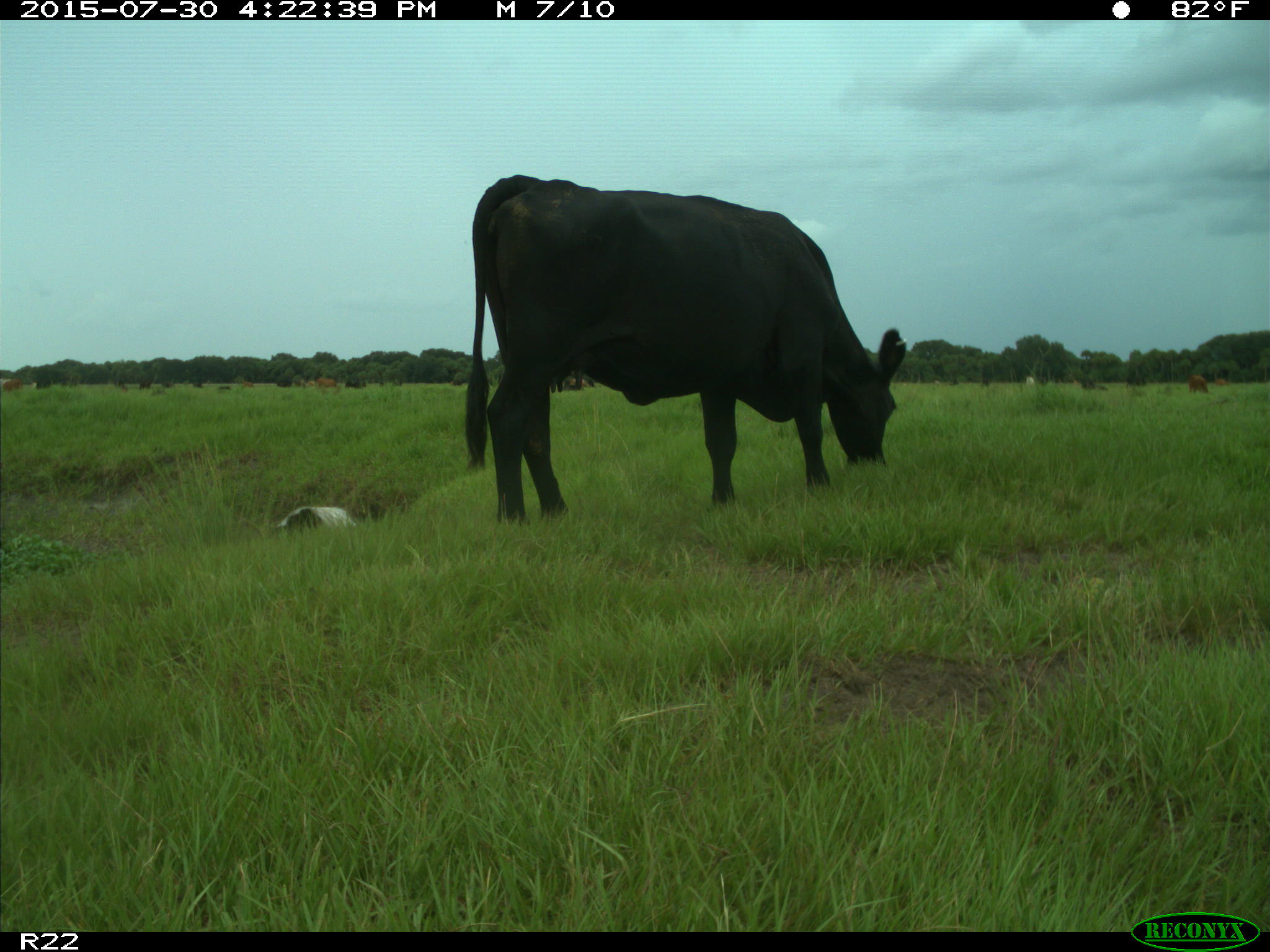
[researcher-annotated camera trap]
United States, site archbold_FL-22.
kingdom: Animalia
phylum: Chordata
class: Mammalia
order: Artiodactyla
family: Bovidae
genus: Bos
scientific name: Bos taurus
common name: domestic cow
Bos taurus (domestic cow).